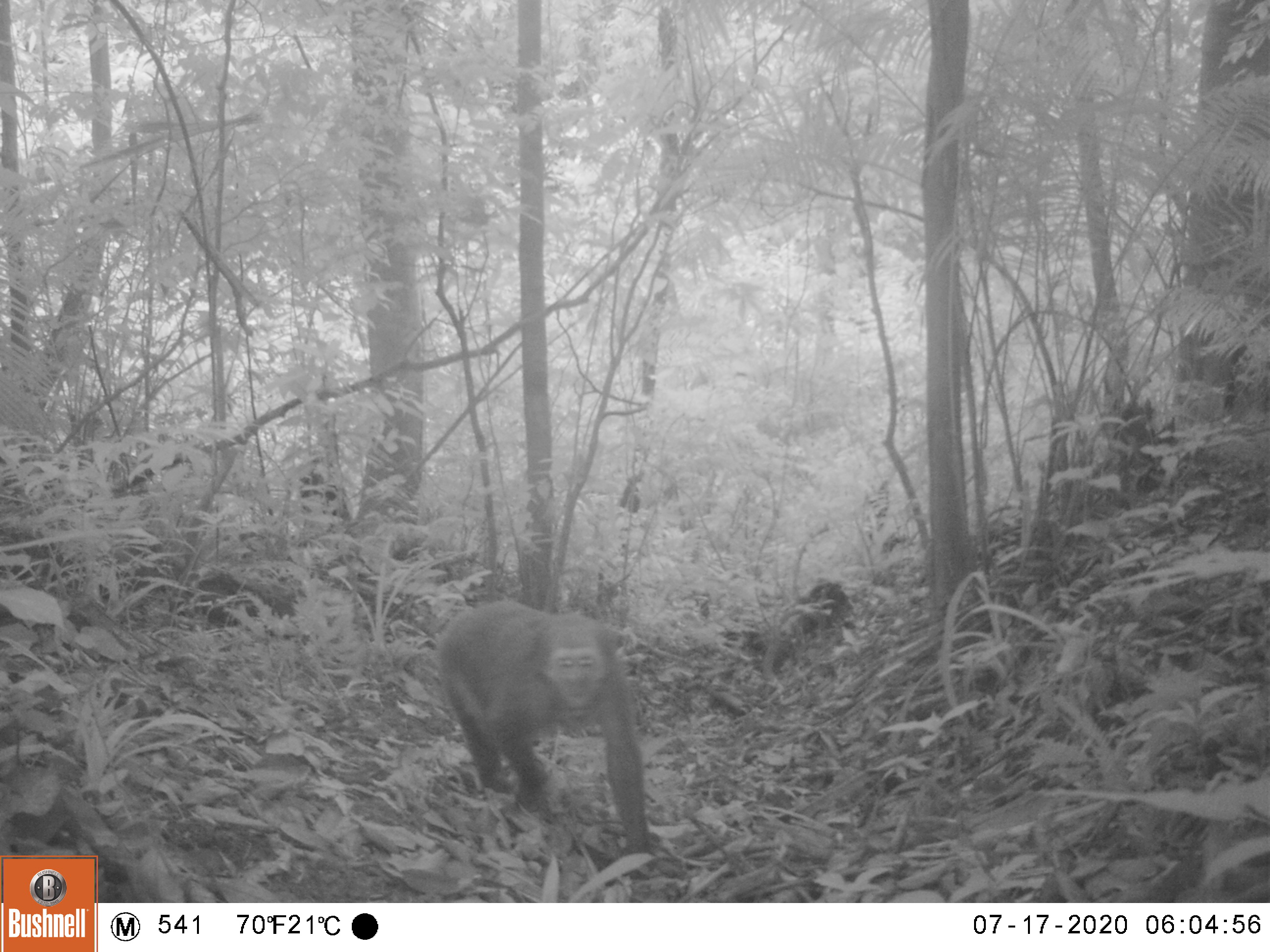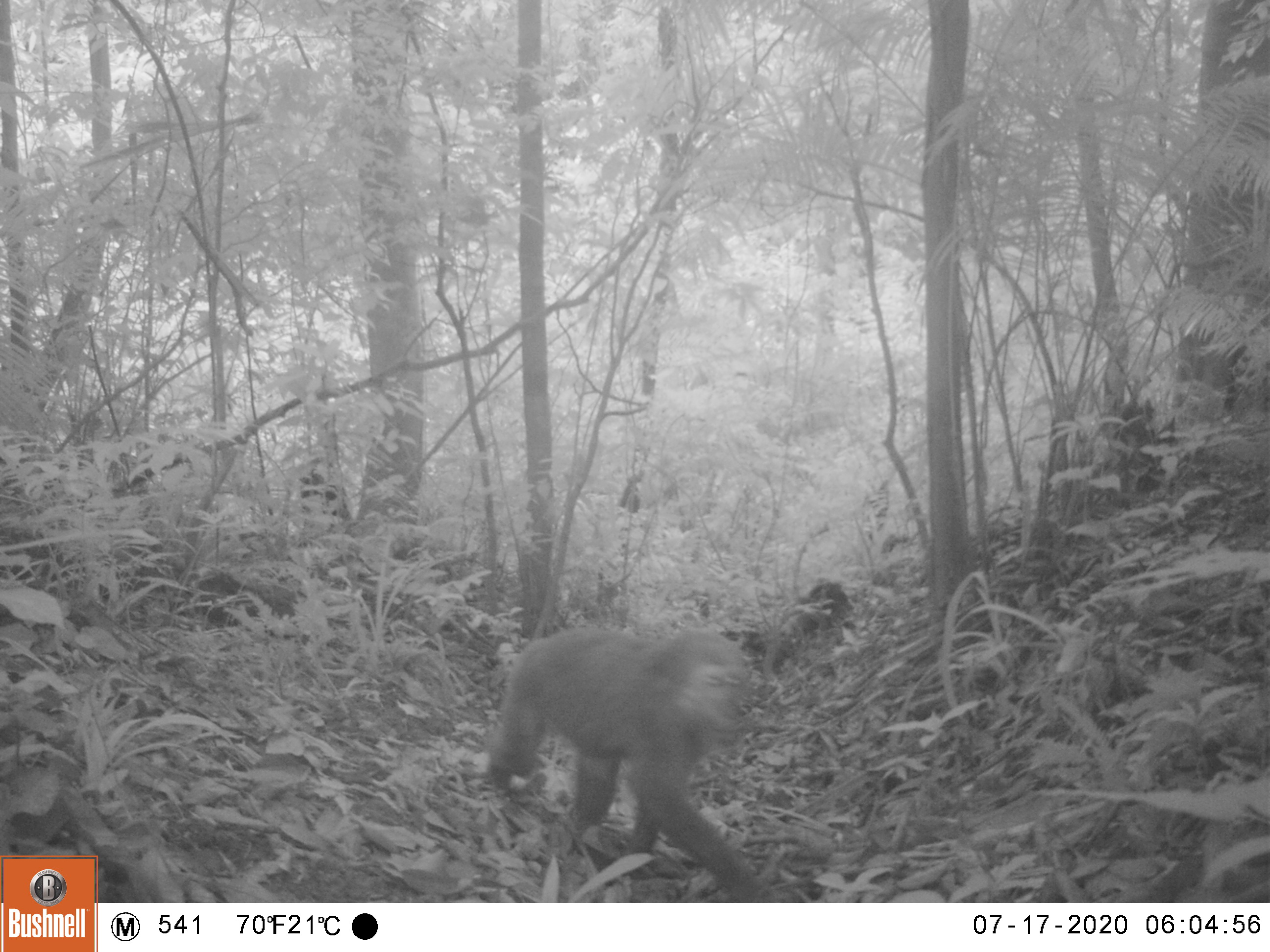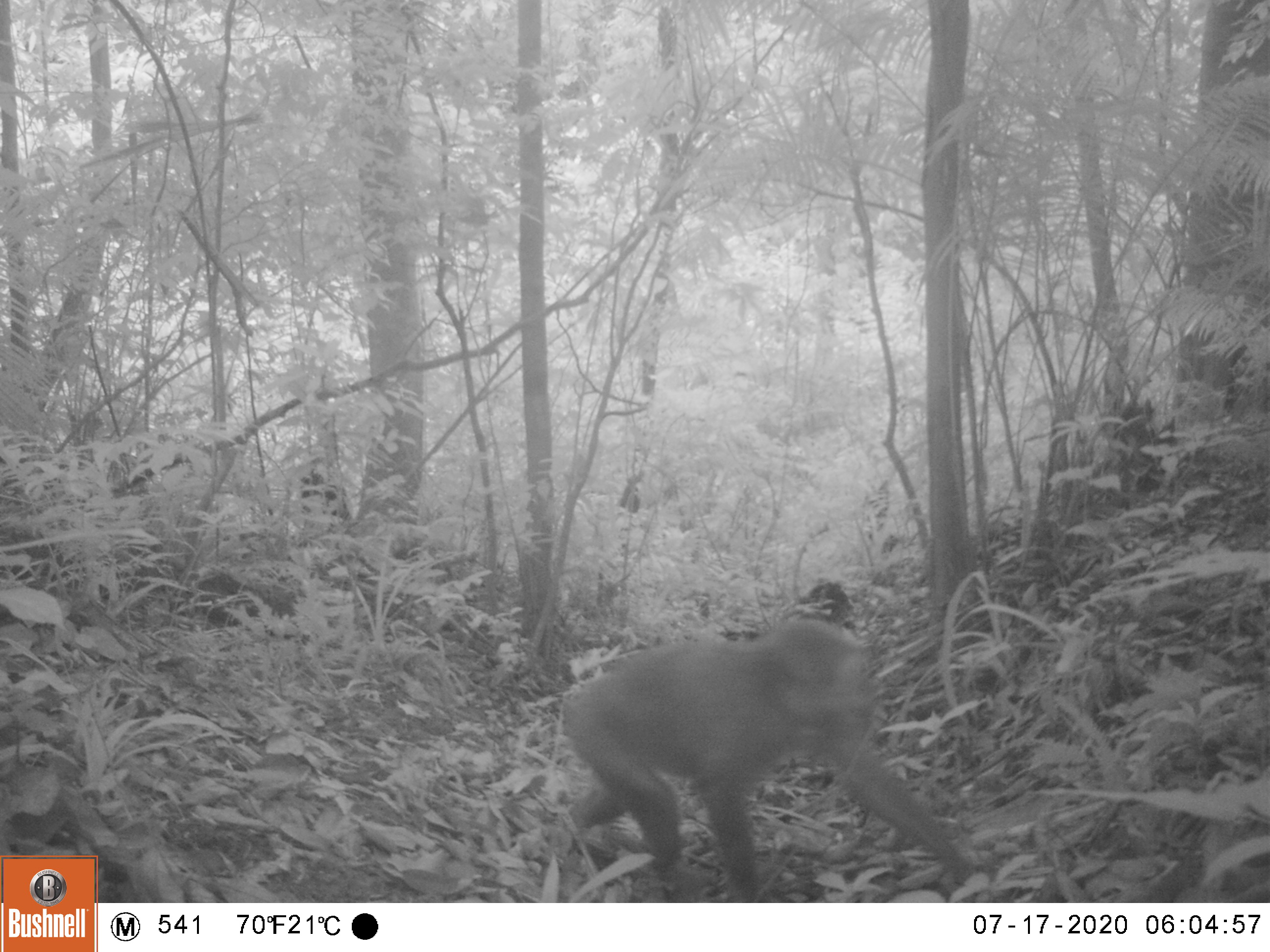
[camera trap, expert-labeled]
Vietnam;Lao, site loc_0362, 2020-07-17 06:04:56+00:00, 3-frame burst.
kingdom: Animalia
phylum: Chordata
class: Mammalia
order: Primates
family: Cercopithecidae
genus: Macaca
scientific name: Macaca arctoides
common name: stump-tailed macaque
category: stump tailed macaque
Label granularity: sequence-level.